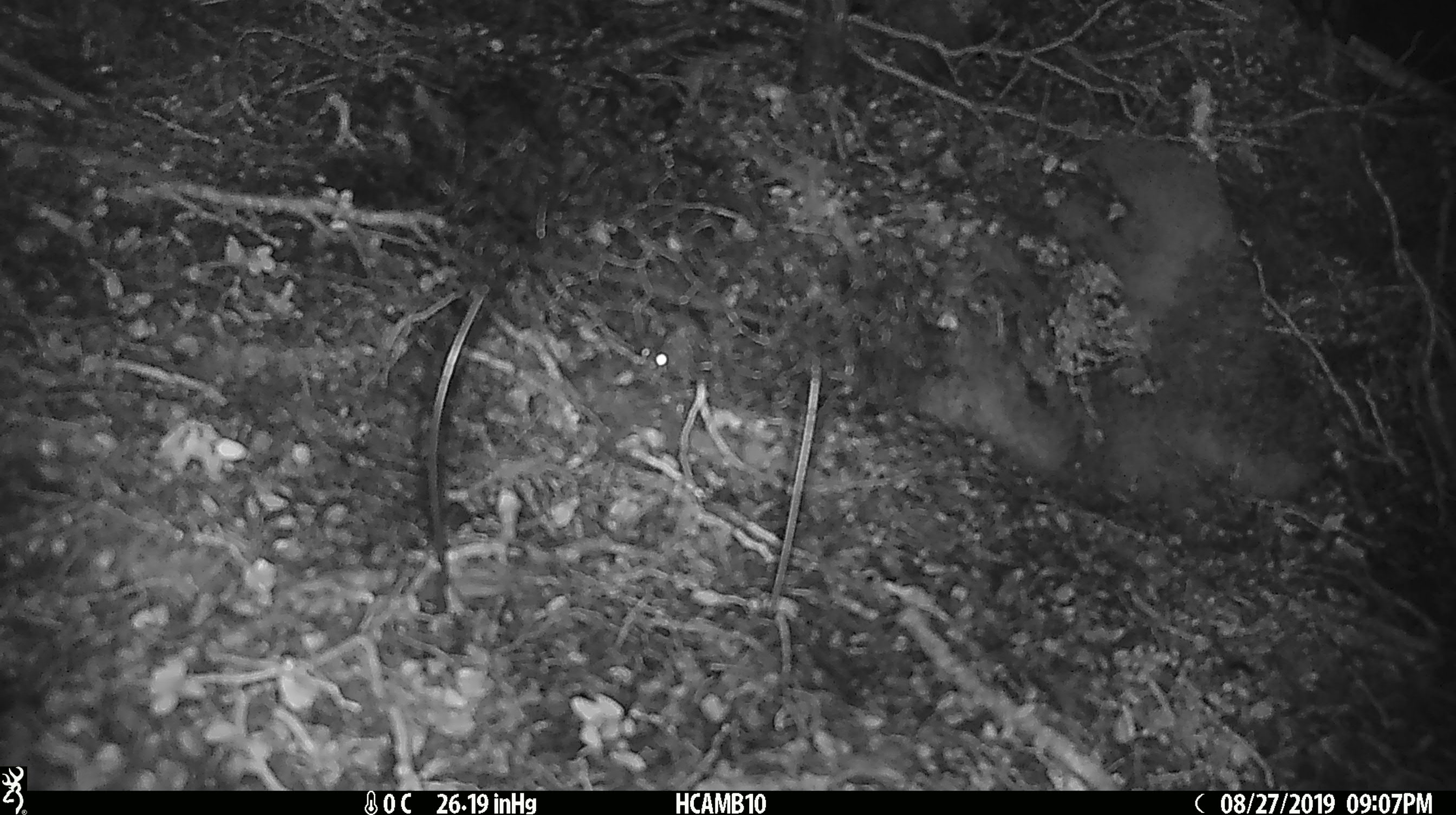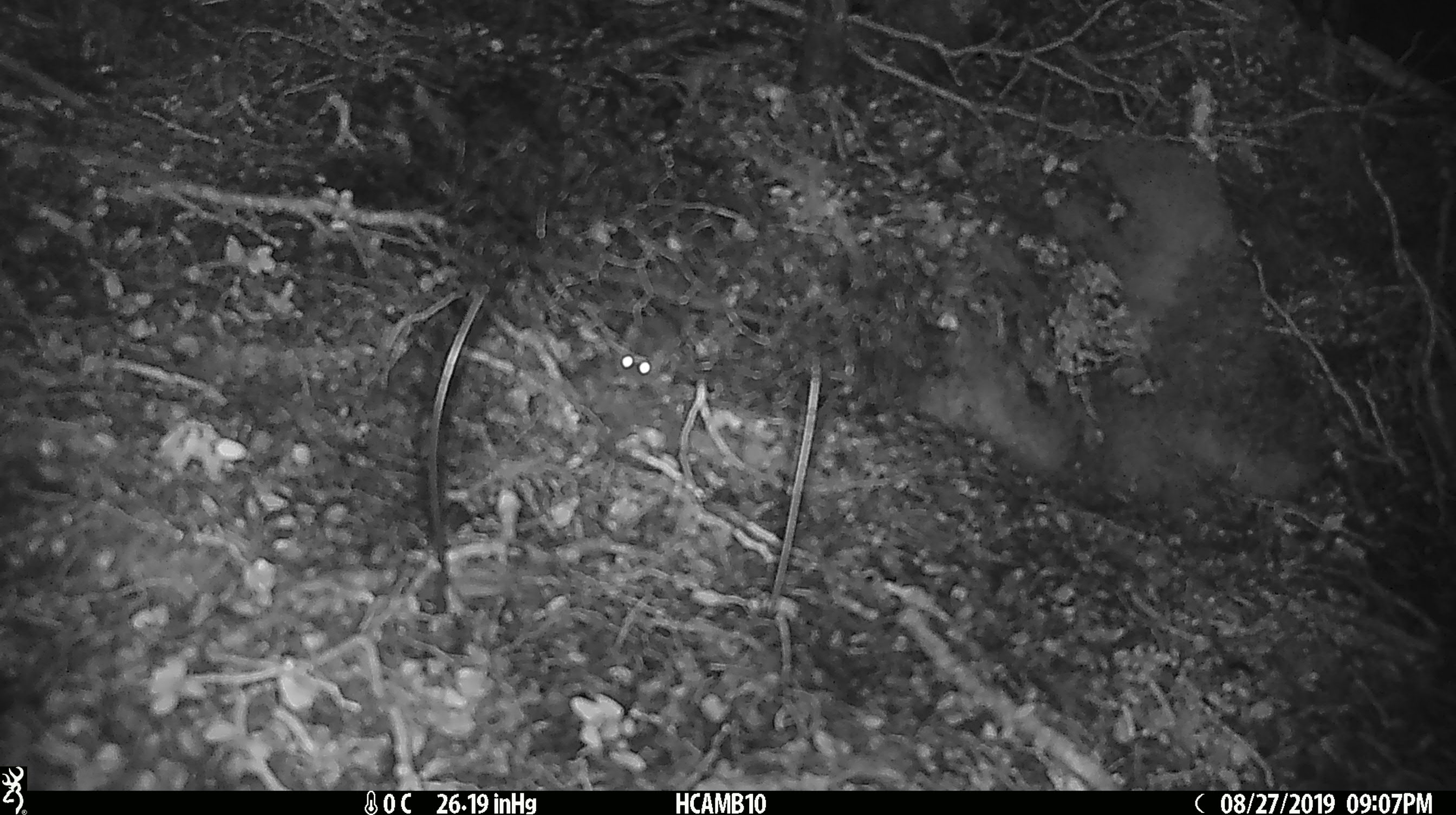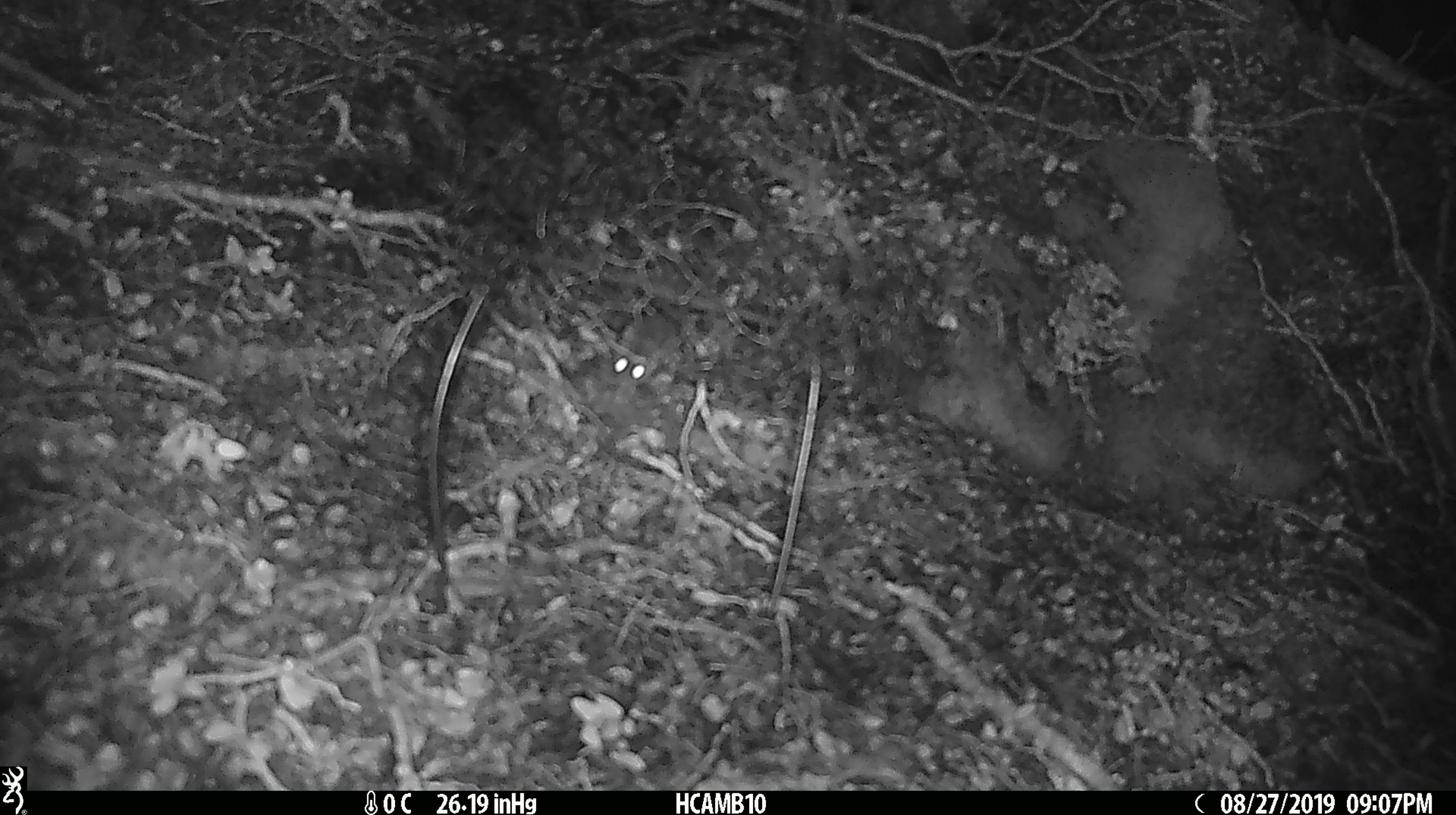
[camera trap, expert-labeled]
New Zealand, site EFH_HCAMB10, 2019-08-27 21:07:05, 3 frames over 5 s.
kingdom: Animalia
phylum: Chordata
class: Mammalia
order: Rodentia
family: Muridae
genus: Mus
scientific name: Mus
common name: mouse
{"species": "mouse (Mus)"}